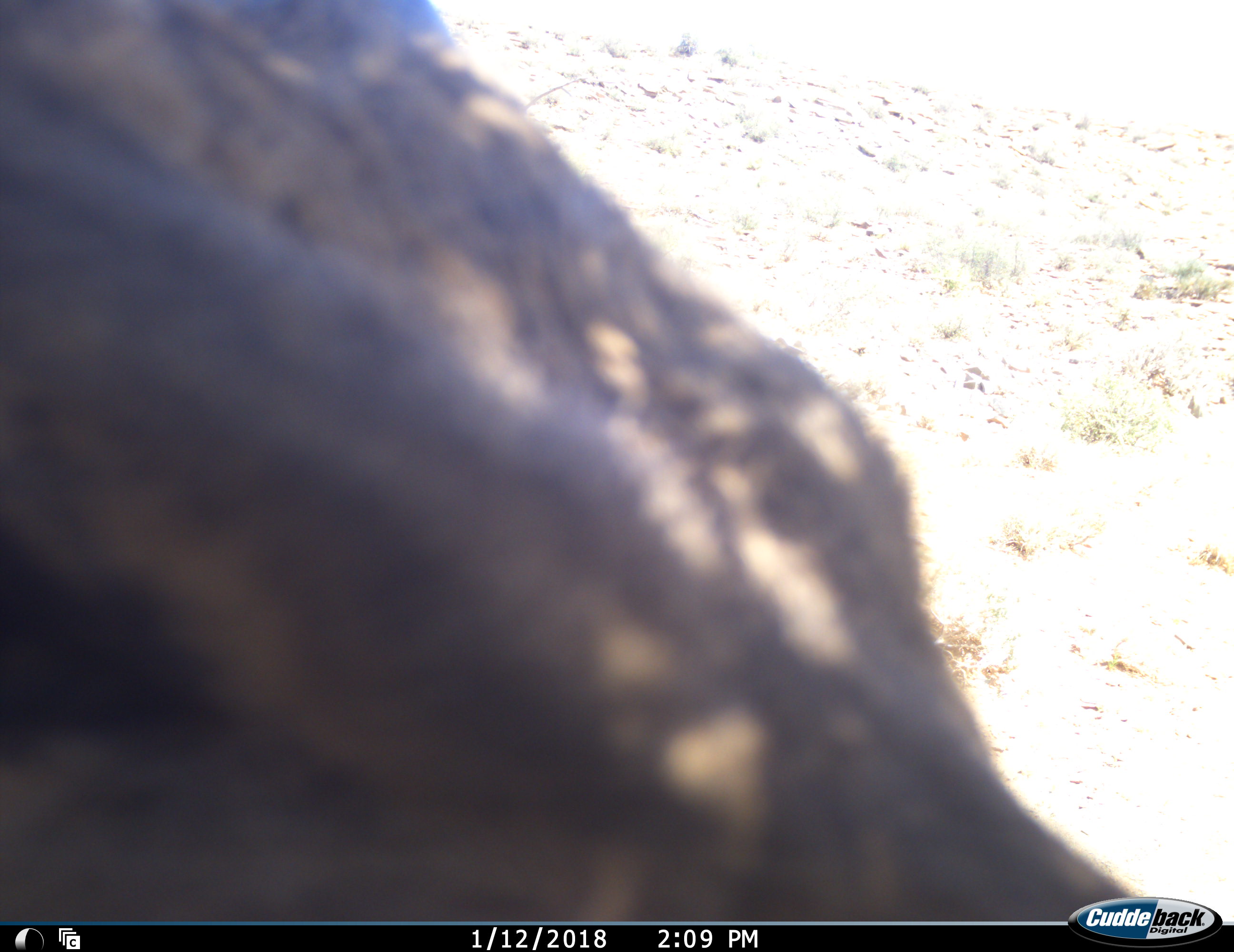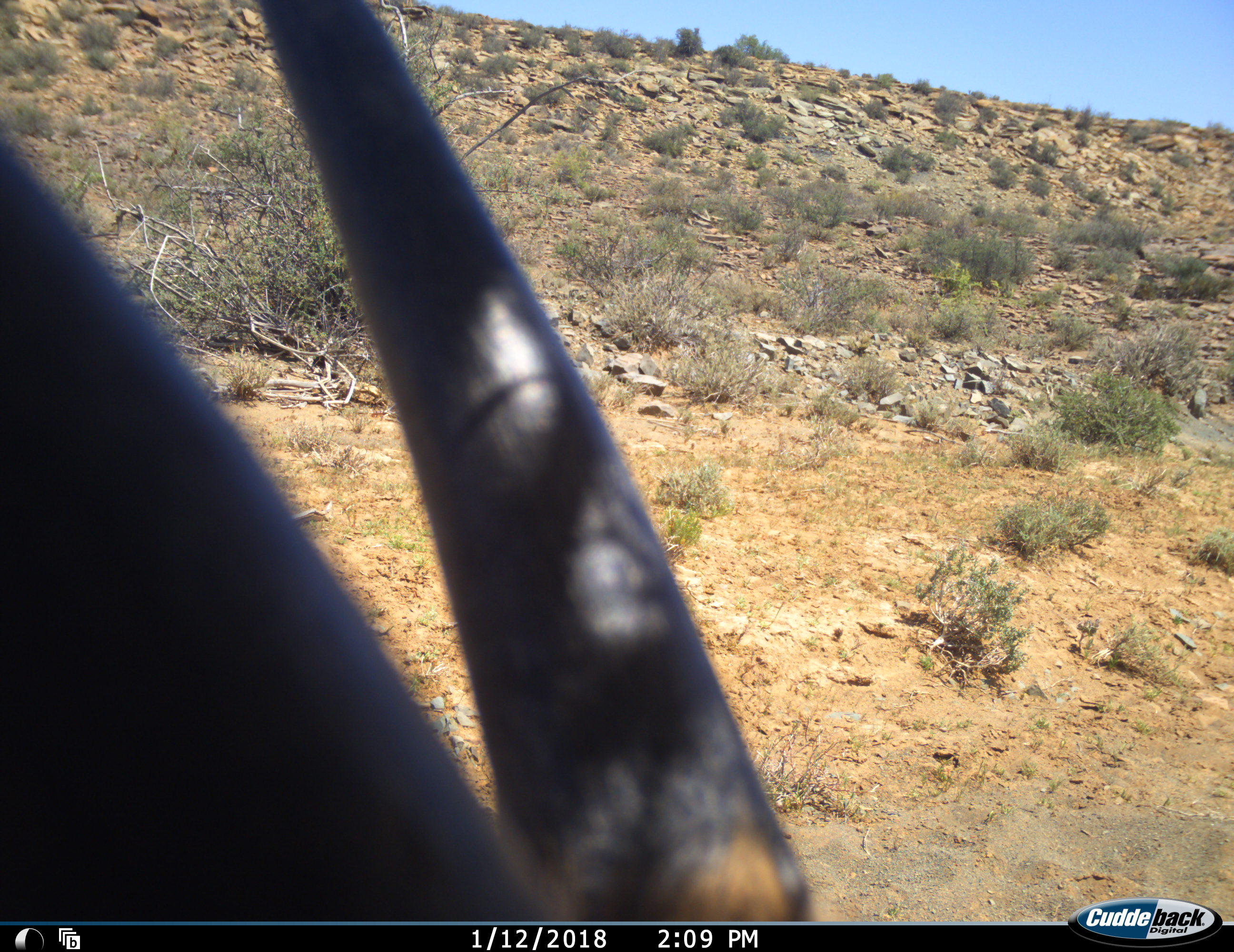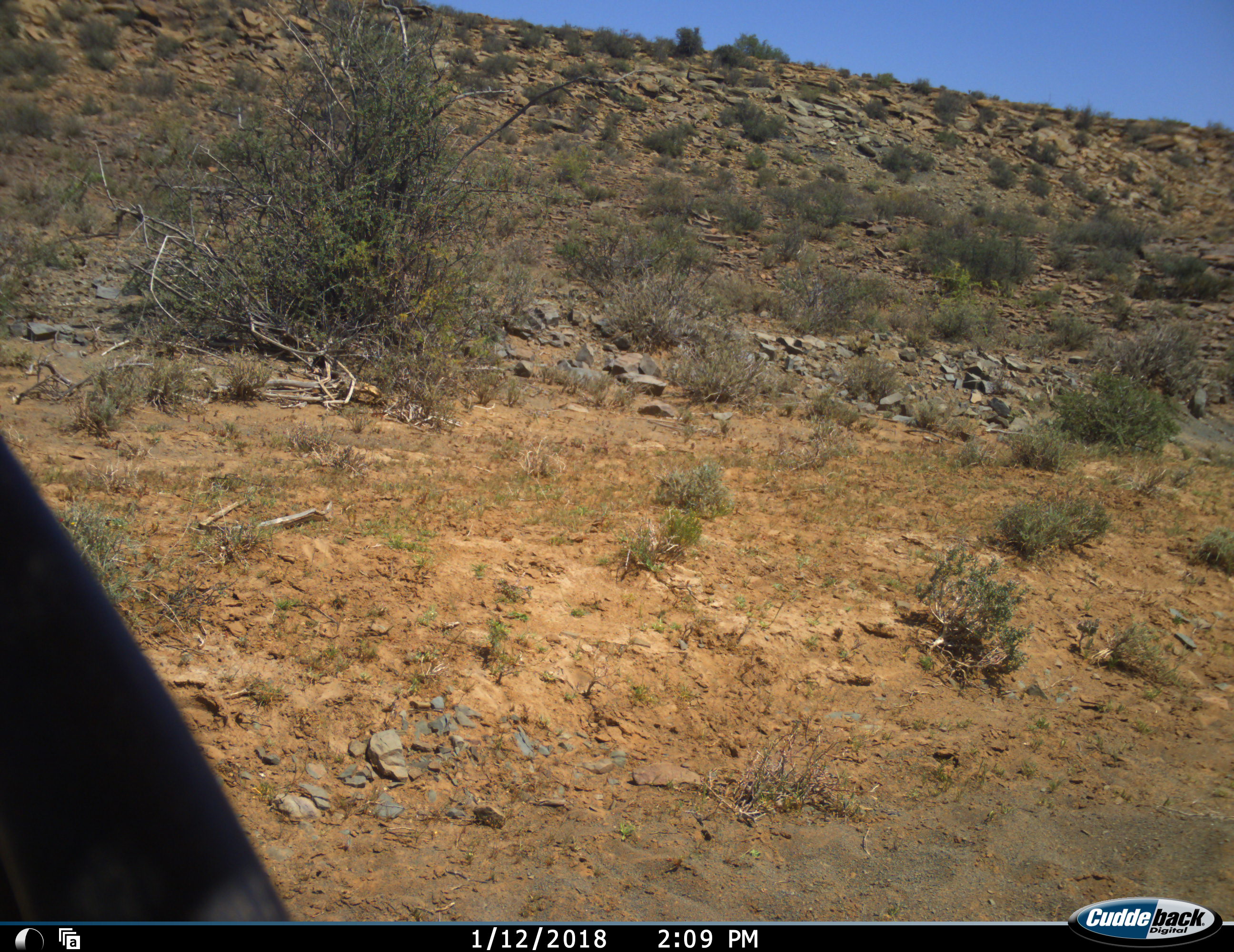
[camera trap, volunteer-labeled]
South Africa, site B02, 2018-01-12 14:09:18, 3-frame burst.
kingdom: Animalia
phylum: Chordata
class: Mammalia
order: Artiodactyla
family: Bovidae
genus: Oryx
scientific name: Oryx gazella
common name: gemsbok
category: gemsbokoryx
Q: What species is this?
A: Gemsbokoryx (gemsbok) (Oryx gazella).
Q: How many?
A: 1.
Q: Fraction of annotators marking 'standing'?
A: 0%.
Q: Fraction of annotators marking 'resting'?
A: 0%.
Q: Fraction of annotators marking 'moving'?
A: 33%.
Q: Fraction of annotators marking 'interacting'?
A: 0%.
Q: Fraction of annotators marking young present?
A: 0%.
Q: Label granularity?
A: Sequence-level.